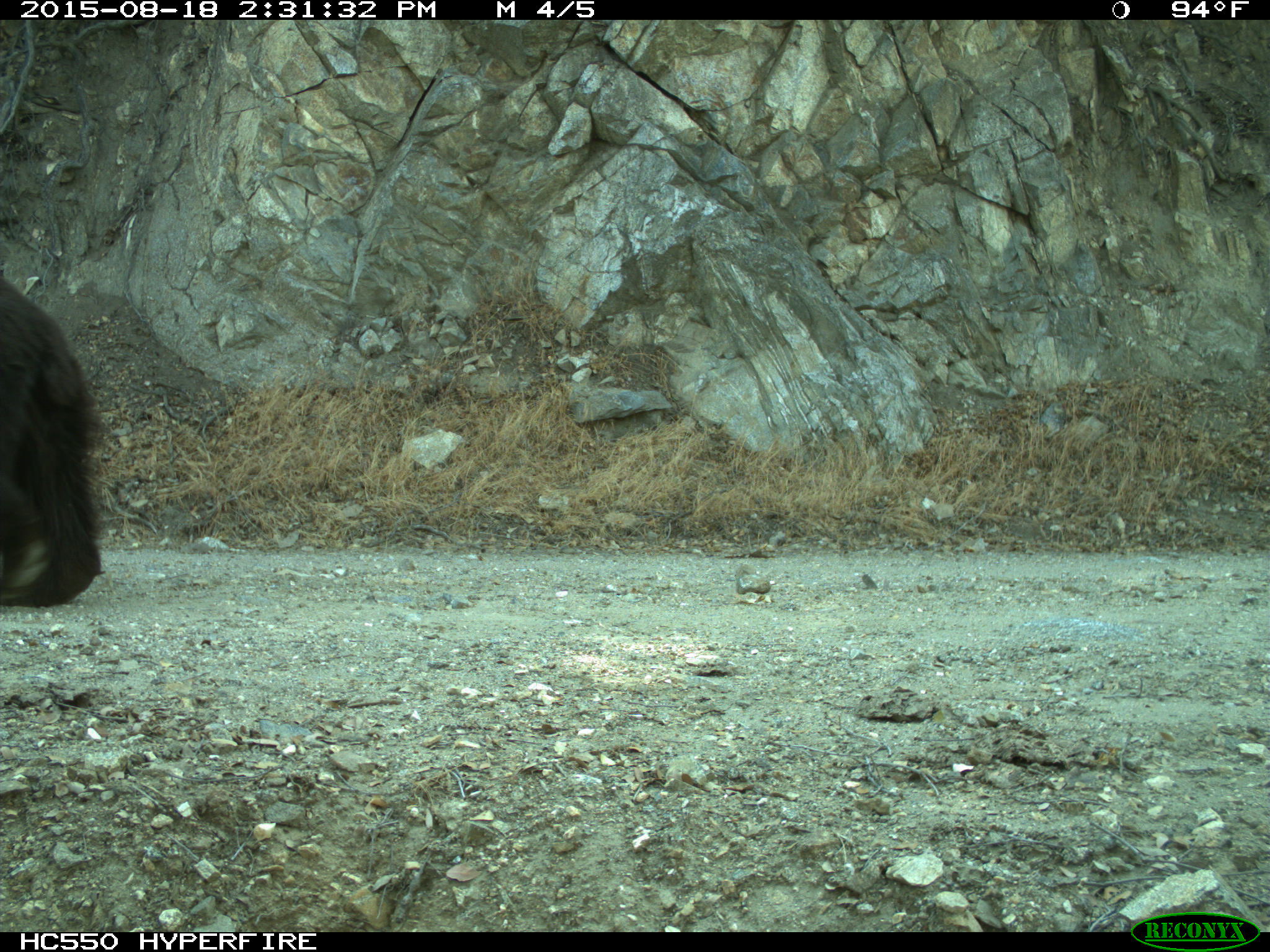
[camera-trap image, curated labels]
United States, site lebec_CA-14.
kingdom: Animalia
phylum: Chordata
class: Mammalia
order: Carnivora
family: Ursidae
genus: Ursus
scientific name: Ursus americanus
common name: american black bear